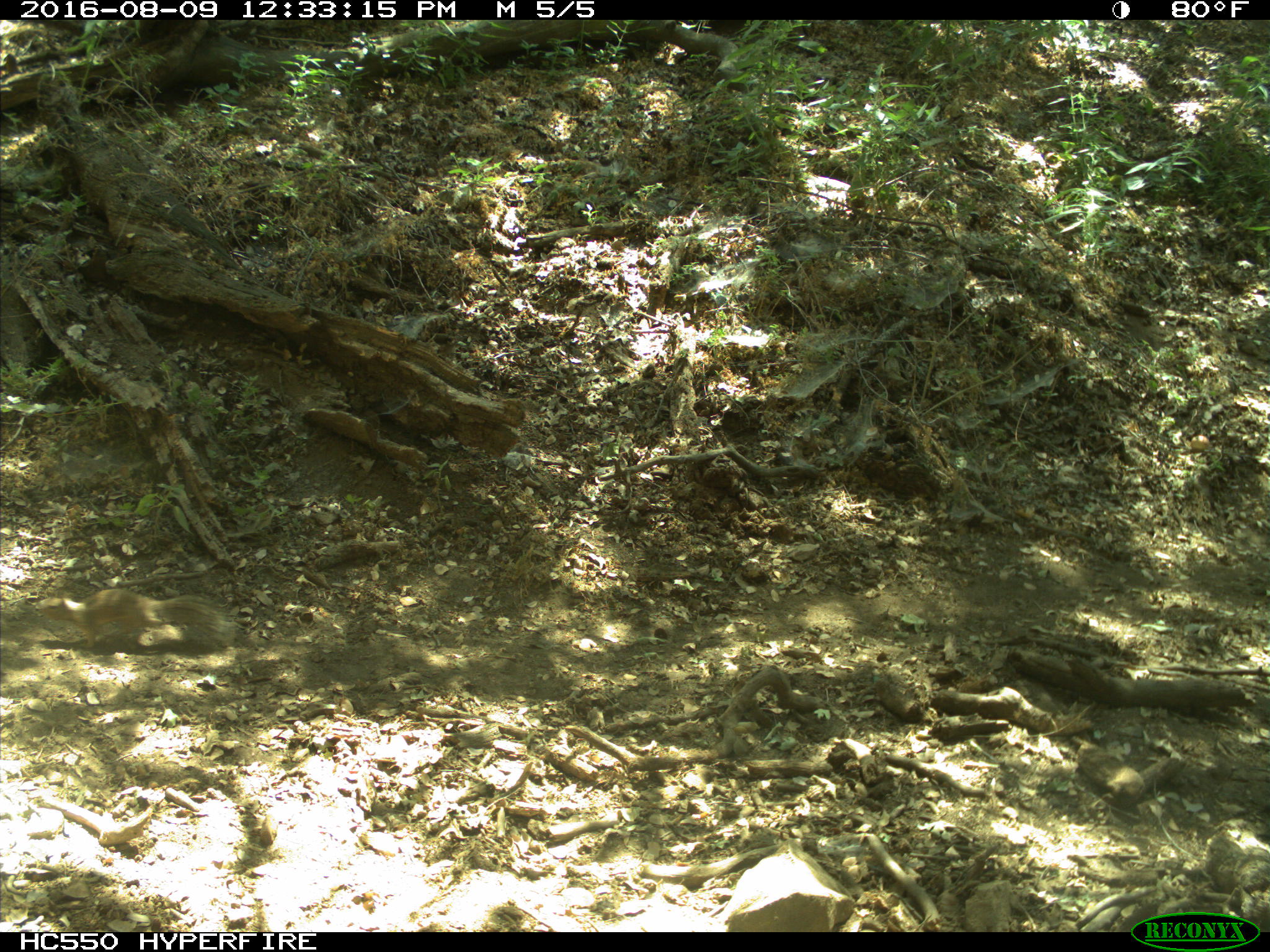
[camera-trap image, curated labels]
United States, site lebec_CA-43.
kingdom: Animalia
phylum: Chordata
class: Mammalia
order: Rodentia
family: Sciuridae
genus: Otospermophilus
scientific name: Otospermophilus beecheyi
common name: california ground squirrel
Otospermophilus beecheyi (california ground squirrel).